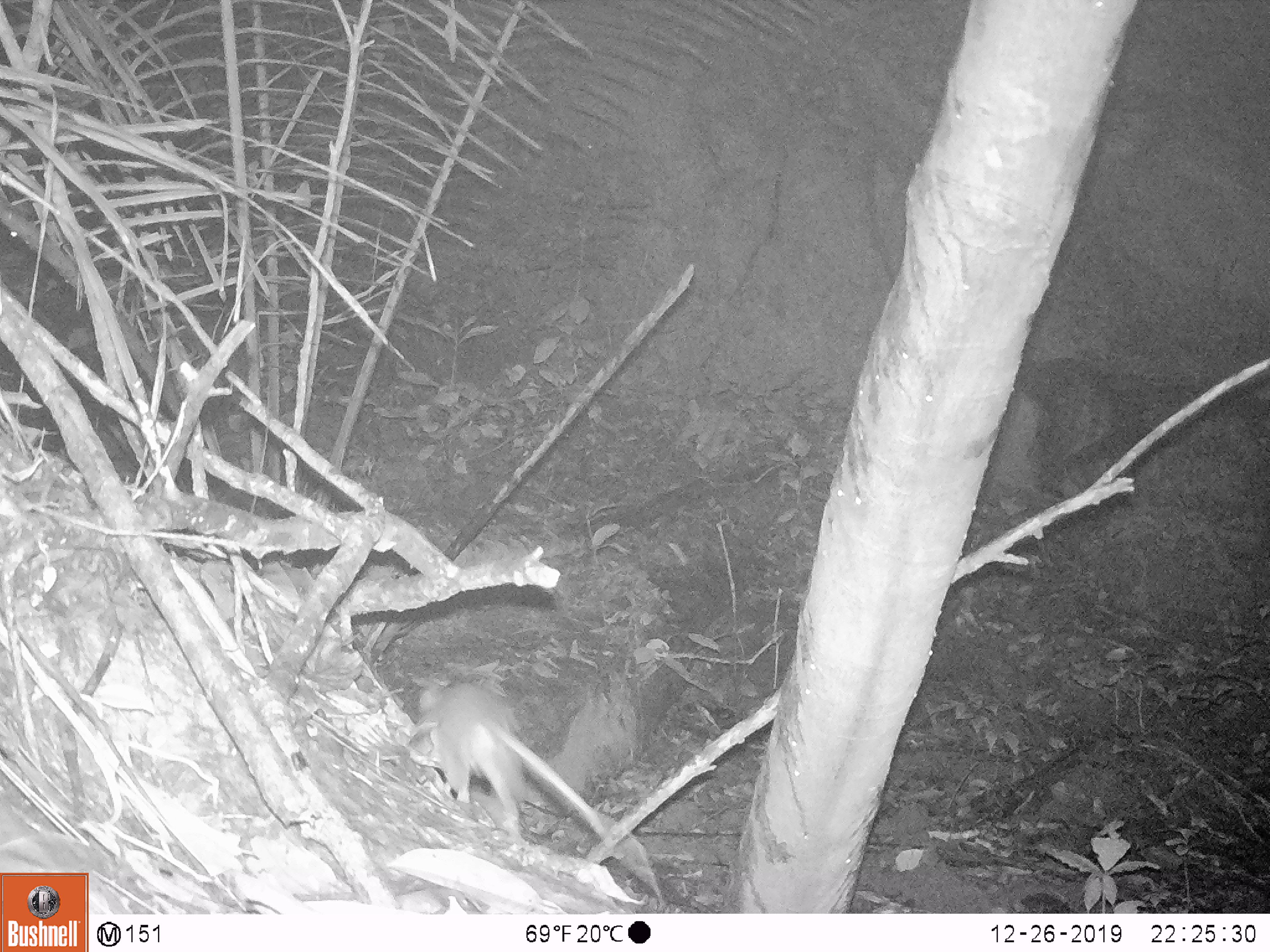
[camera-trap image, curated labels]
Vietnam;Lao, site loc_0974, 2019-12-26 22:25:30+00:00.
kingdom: Animalia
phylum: Chordata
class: Mammalia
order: Rodentia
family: Muridae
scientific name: Muridae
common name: old-world mice and rats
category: unidentified murid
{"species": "unidentified murid (old-world mice and rats) (Muridae)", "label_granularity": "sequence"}